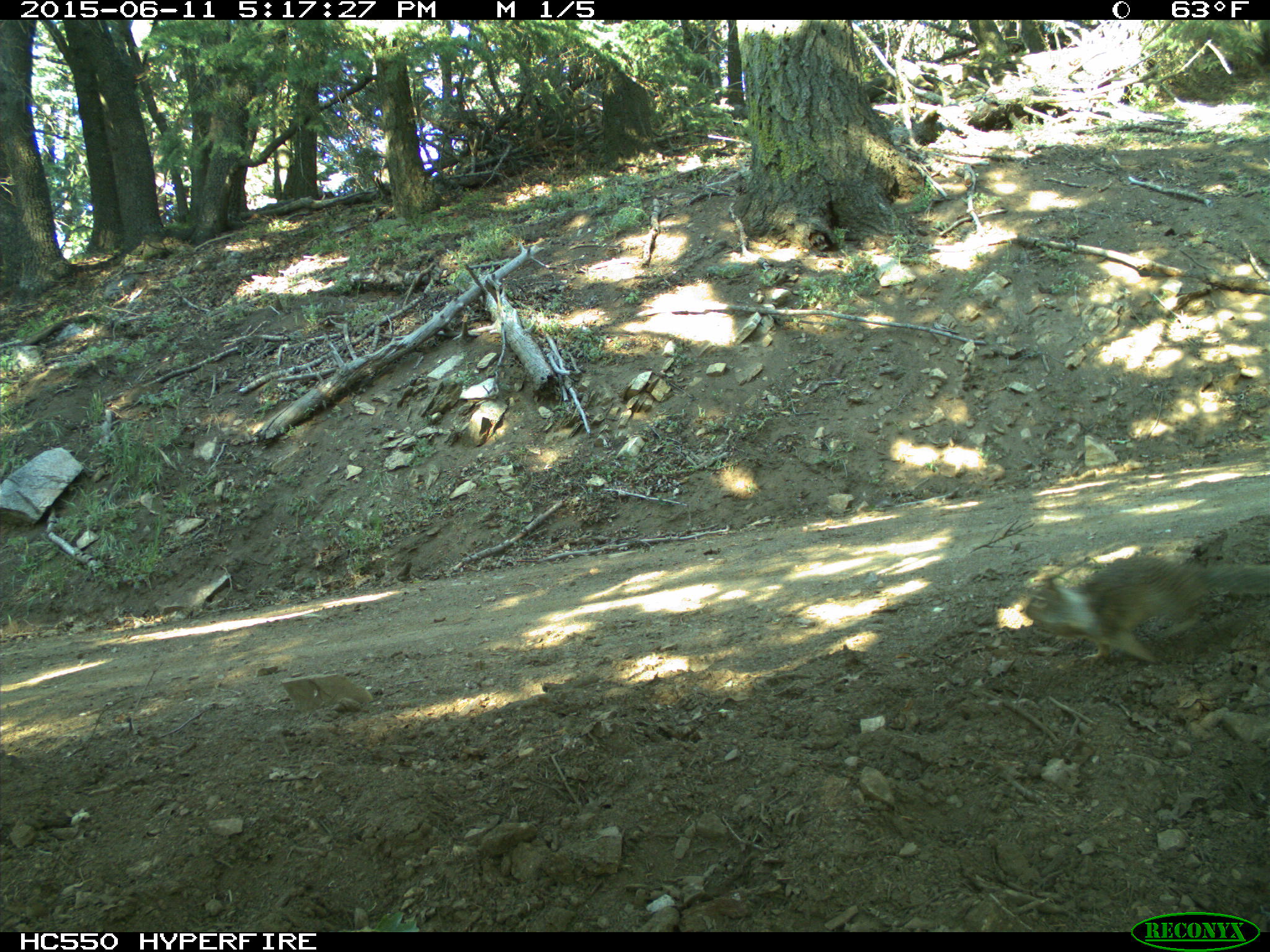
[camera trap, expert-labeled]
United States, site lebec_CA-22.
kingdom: Animalia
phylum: Chordata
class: Mammalia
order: Rodentia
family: Sciuridae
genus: Otospermophilus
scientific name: Otospermophilus beecheyi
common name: california ground squirrel